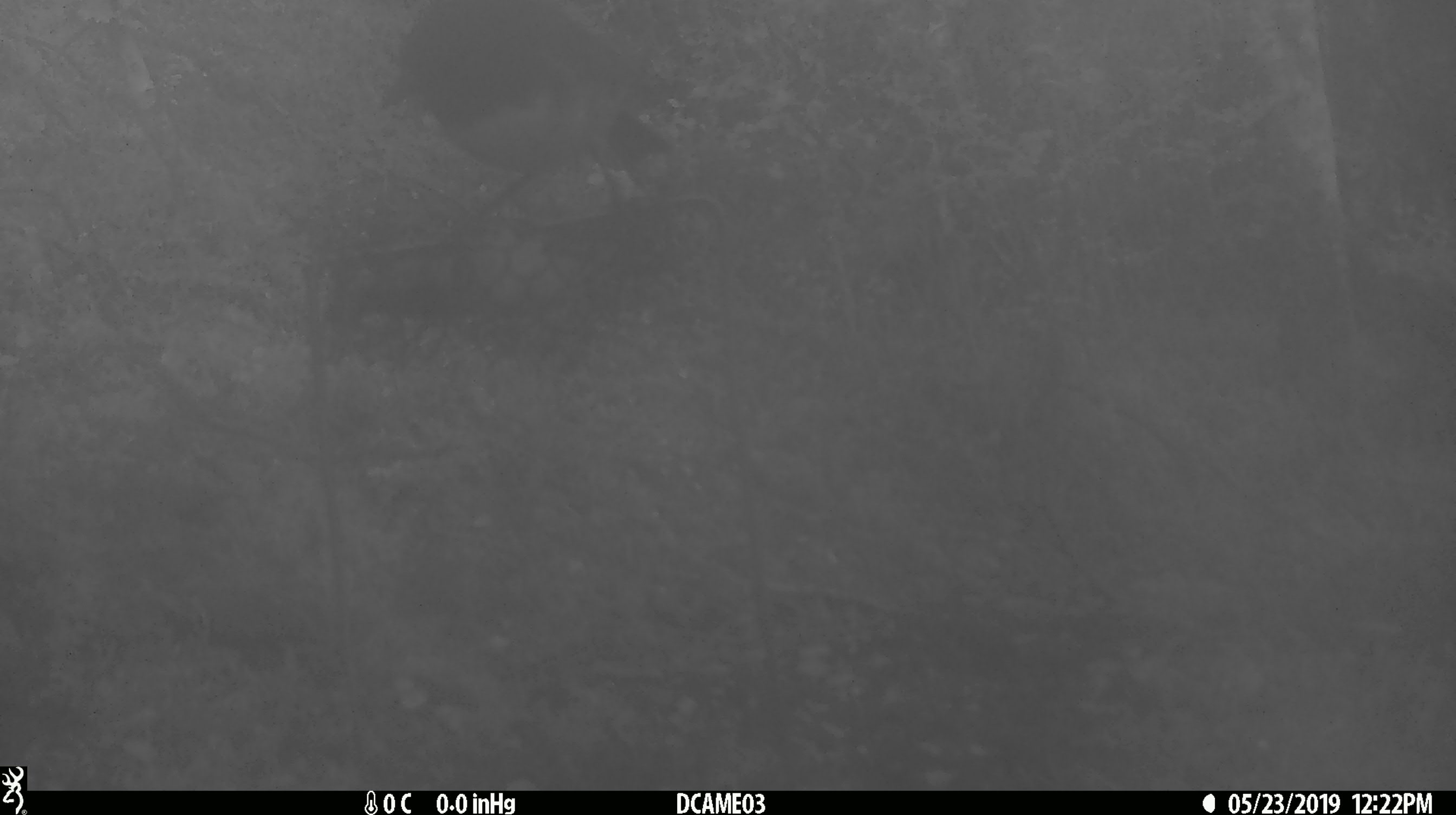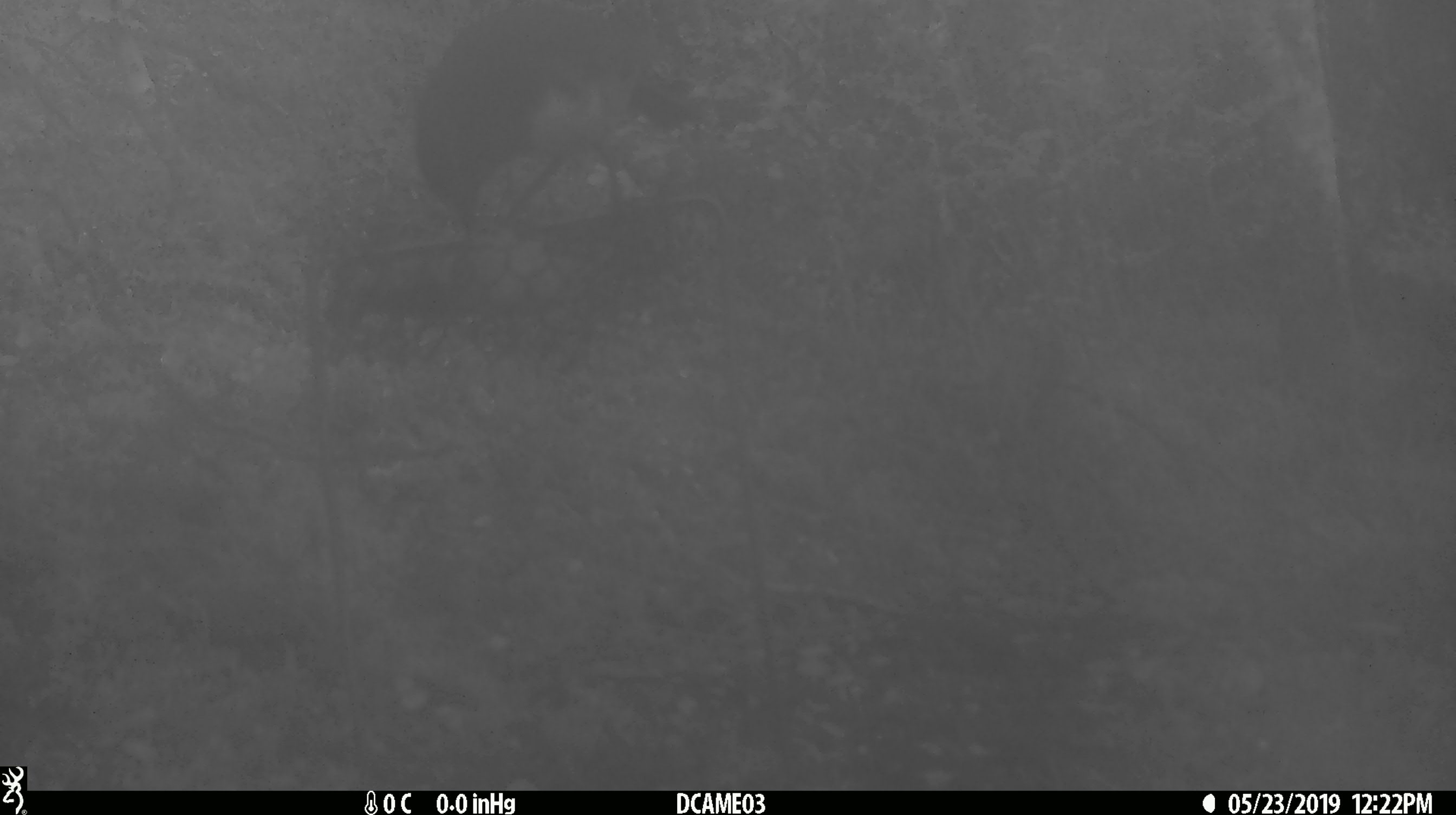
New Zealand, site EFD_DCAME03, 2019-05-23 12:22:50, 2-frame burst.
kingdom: Animalia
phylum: Chordata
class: Aves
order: Passeriformes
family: Petroicidae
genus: Petroica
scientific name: Petroica australis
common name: new zealand robin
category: robin